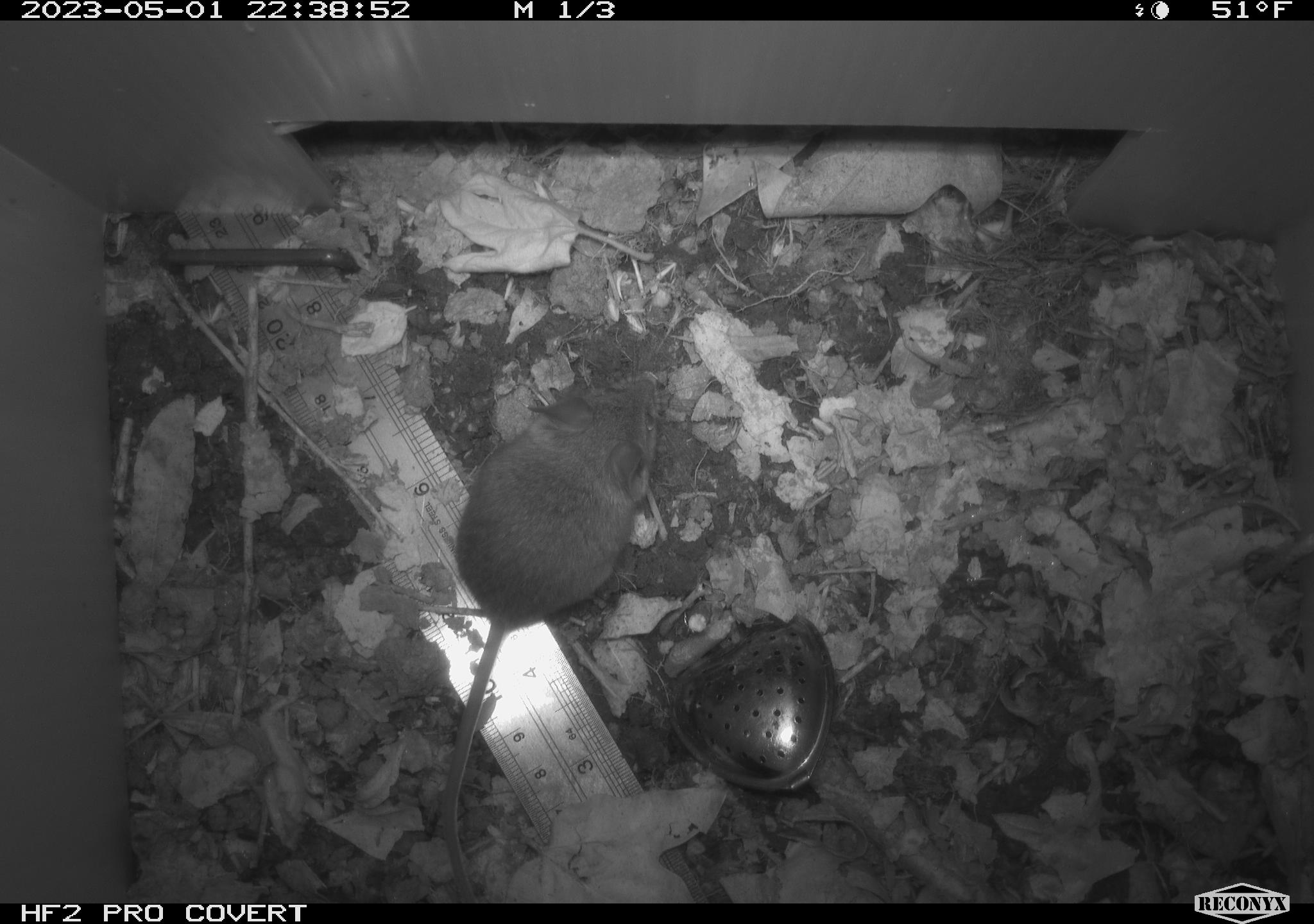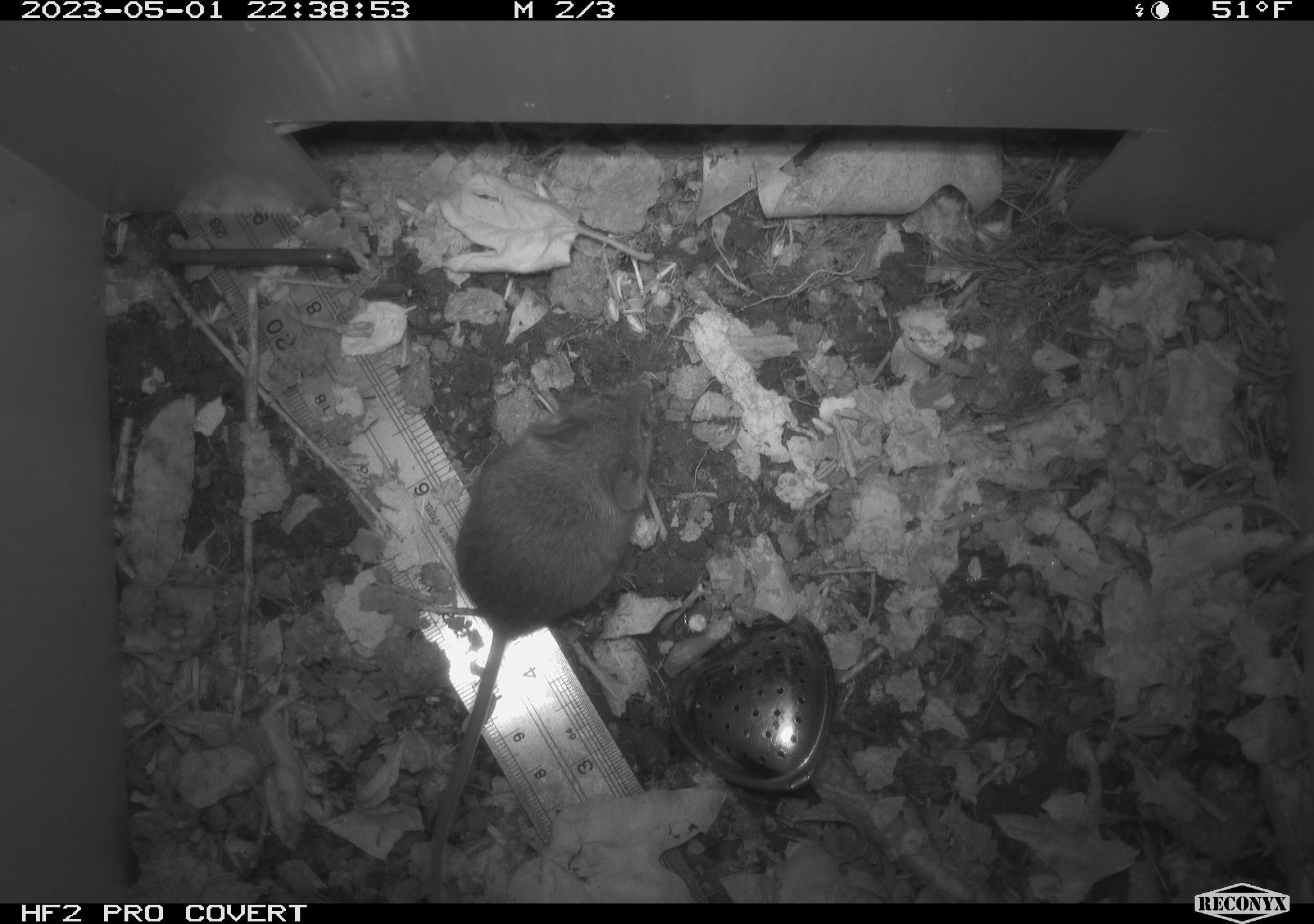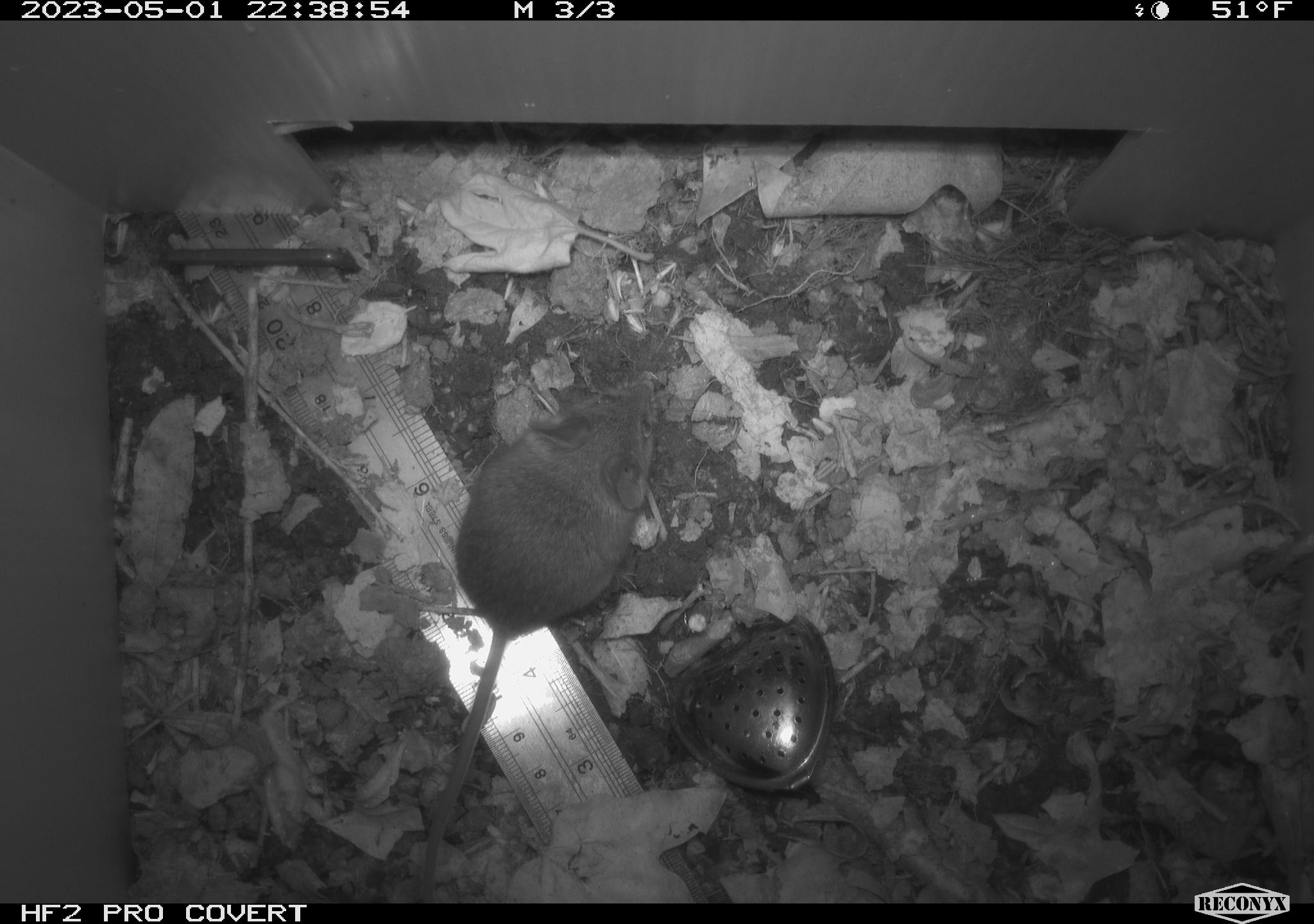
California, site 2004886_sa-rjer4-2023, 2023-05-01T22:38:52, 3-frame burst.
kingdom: Animalia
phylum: Chordata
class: Mammalia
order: Rodentia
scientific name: Rodentia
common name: mouse species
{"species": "mouse species (Rodentia)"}